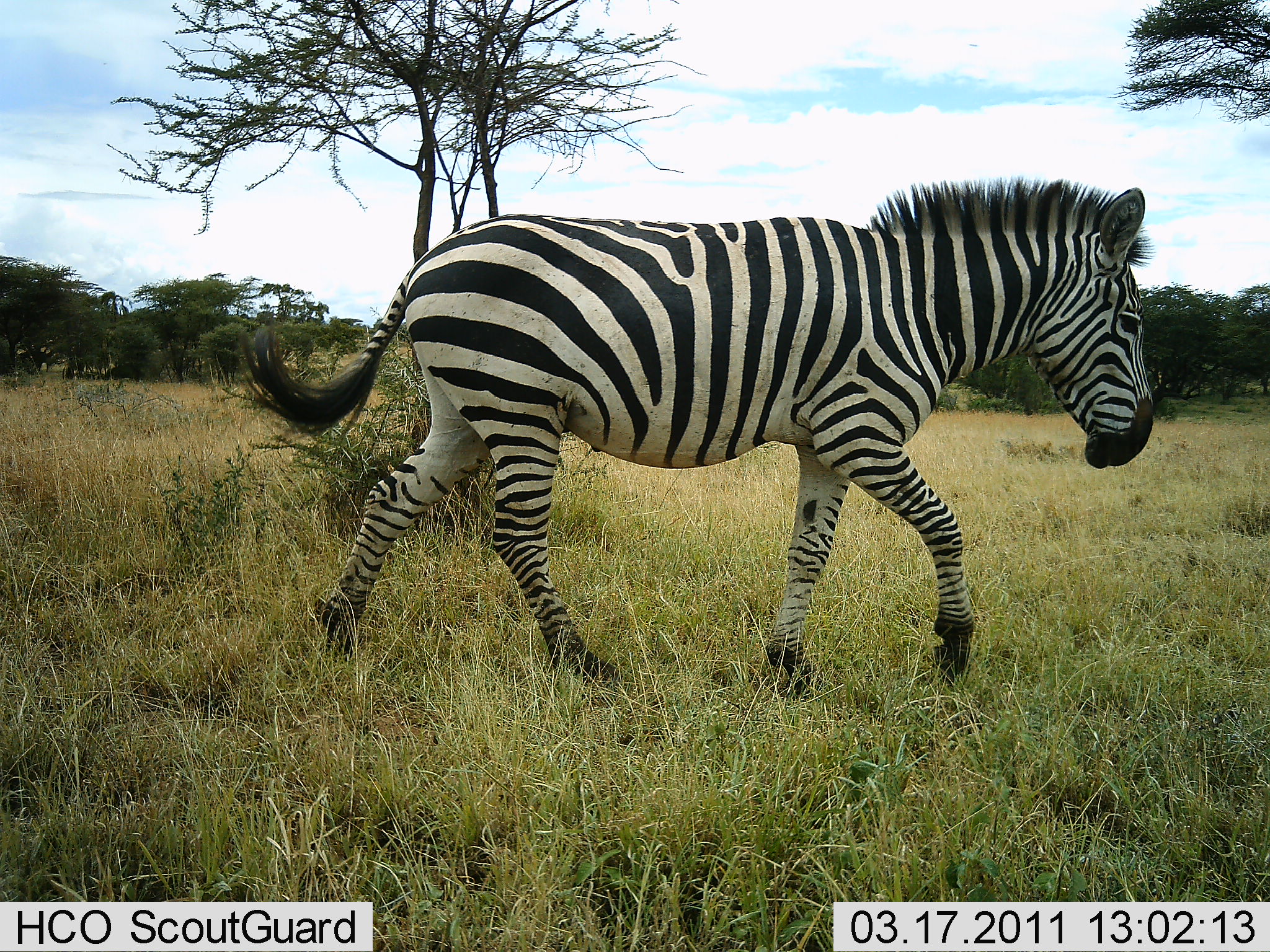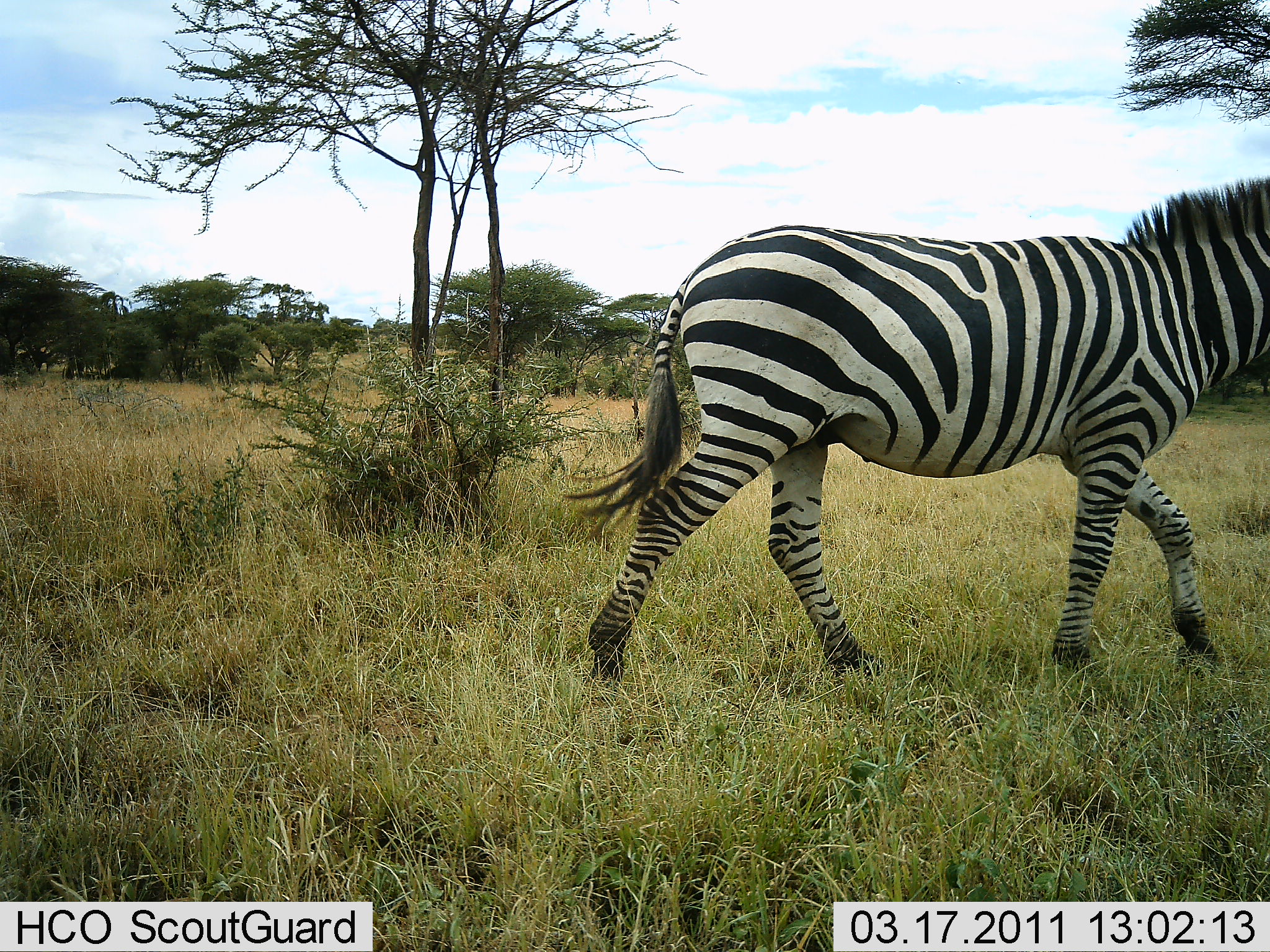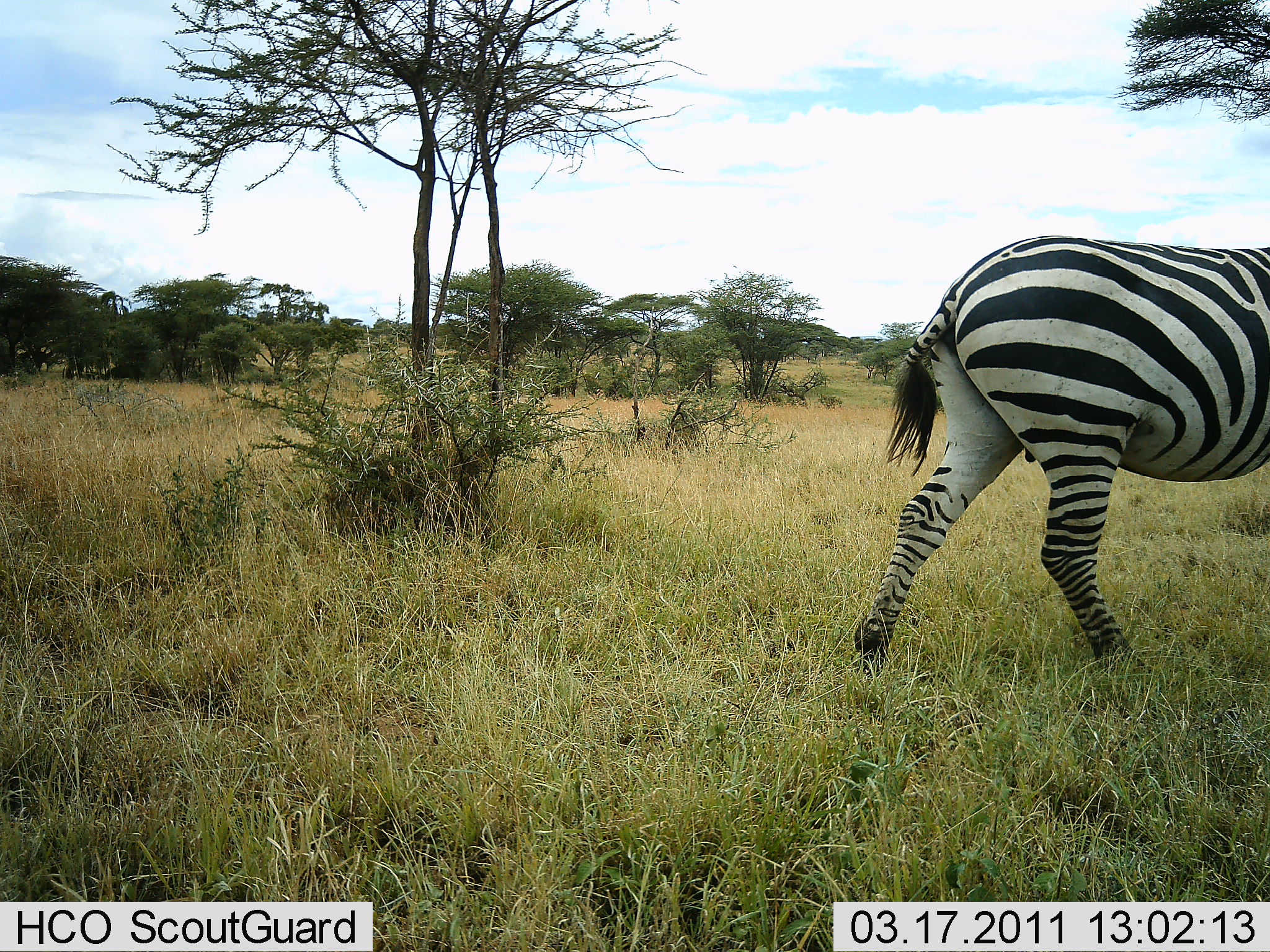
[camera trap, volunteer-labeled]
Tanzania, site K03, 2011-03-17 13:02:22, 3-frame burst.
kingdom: Animalia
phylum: Chordata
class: Mammalia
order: Perissodactyla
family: Equidae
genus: Equus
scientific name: Equus quagga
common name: plains zebra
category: zebra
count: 1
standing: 0%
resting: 0%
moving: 100%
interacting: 0%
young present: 0%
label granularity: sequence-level